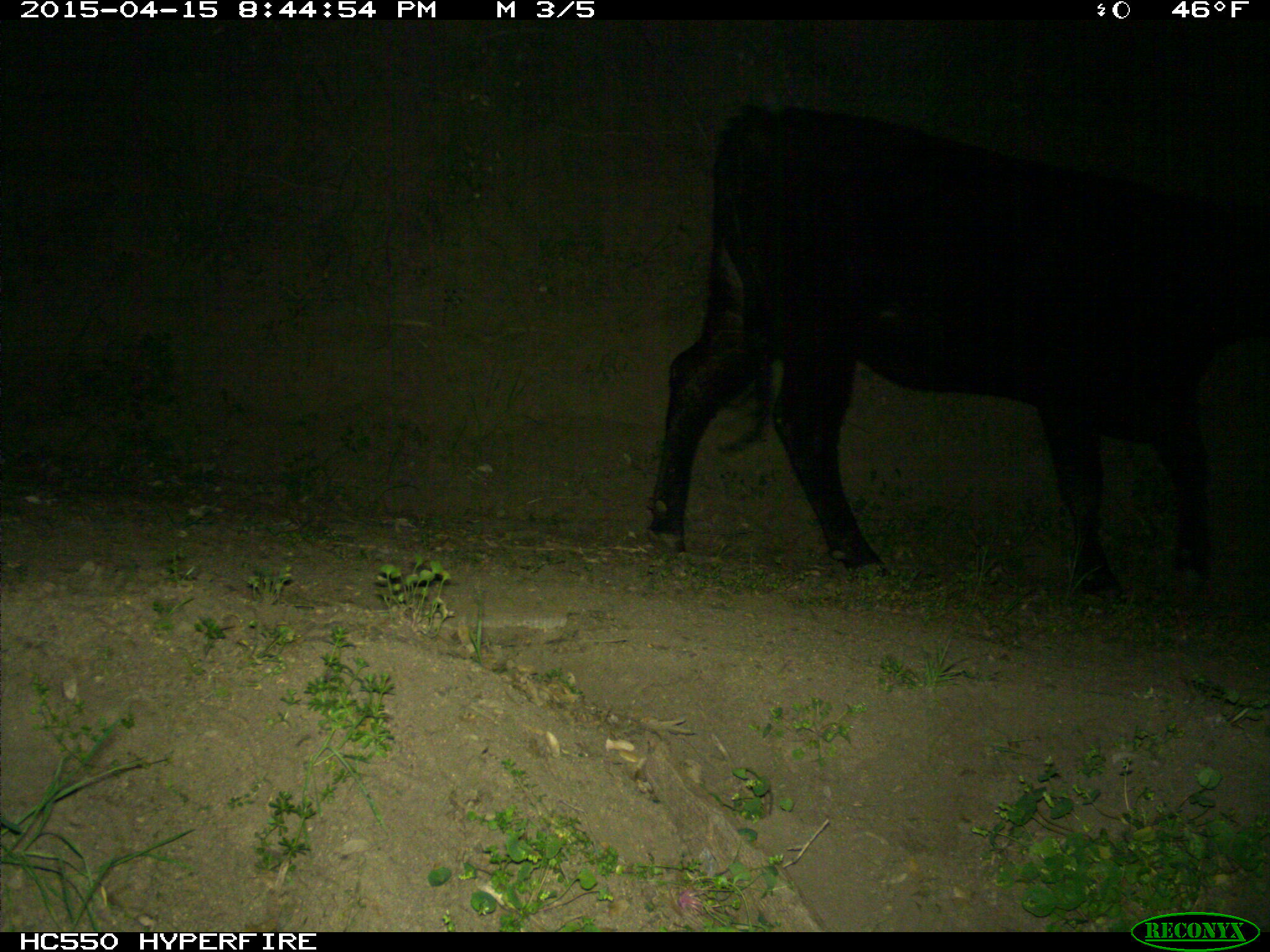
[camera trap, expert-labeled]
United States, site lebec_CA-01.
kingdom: Animalia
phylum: Chordata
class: Mammalia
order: Artiodactyla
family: Bovidae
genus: Bos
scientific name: Bos taurus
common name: domestic cow